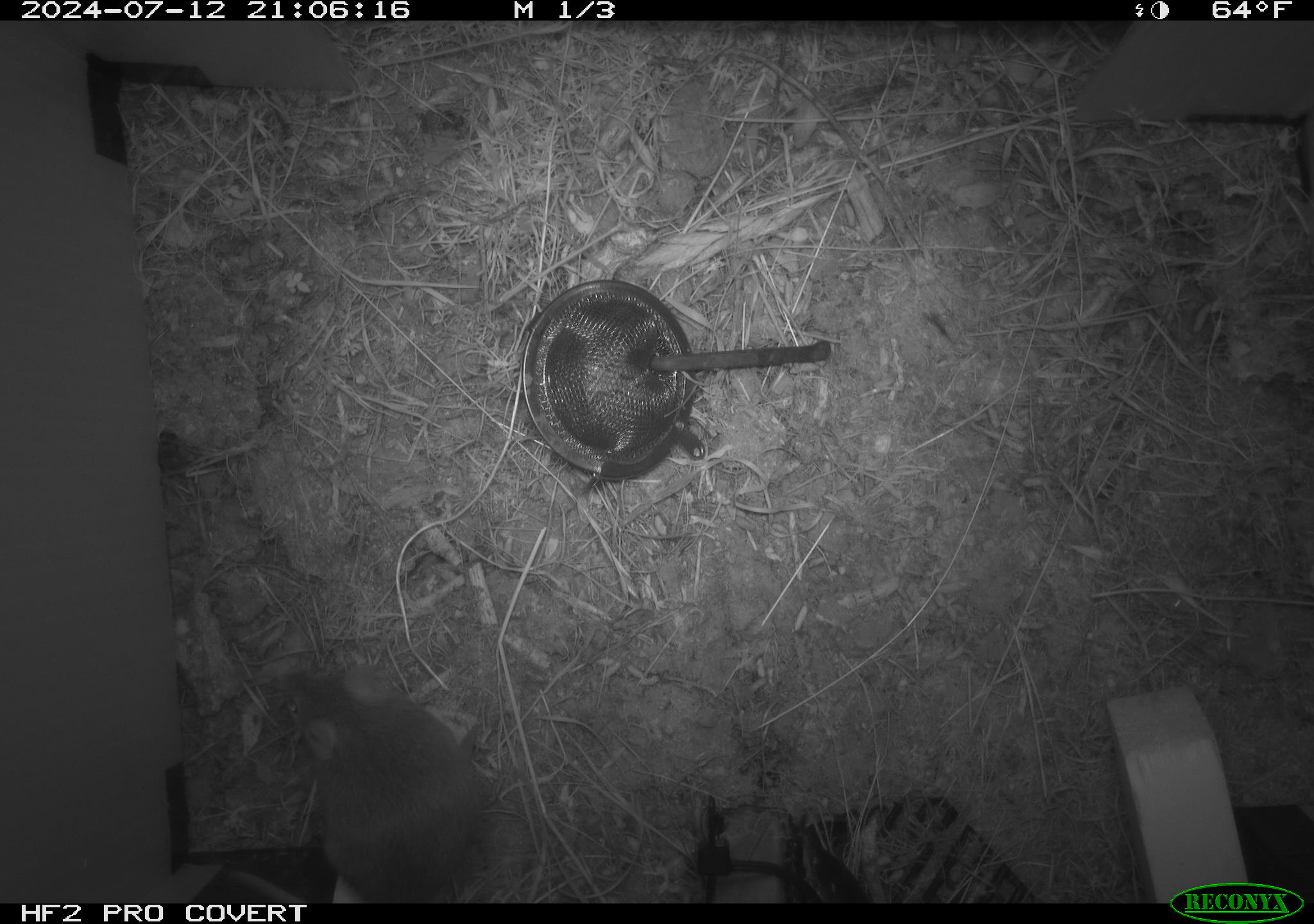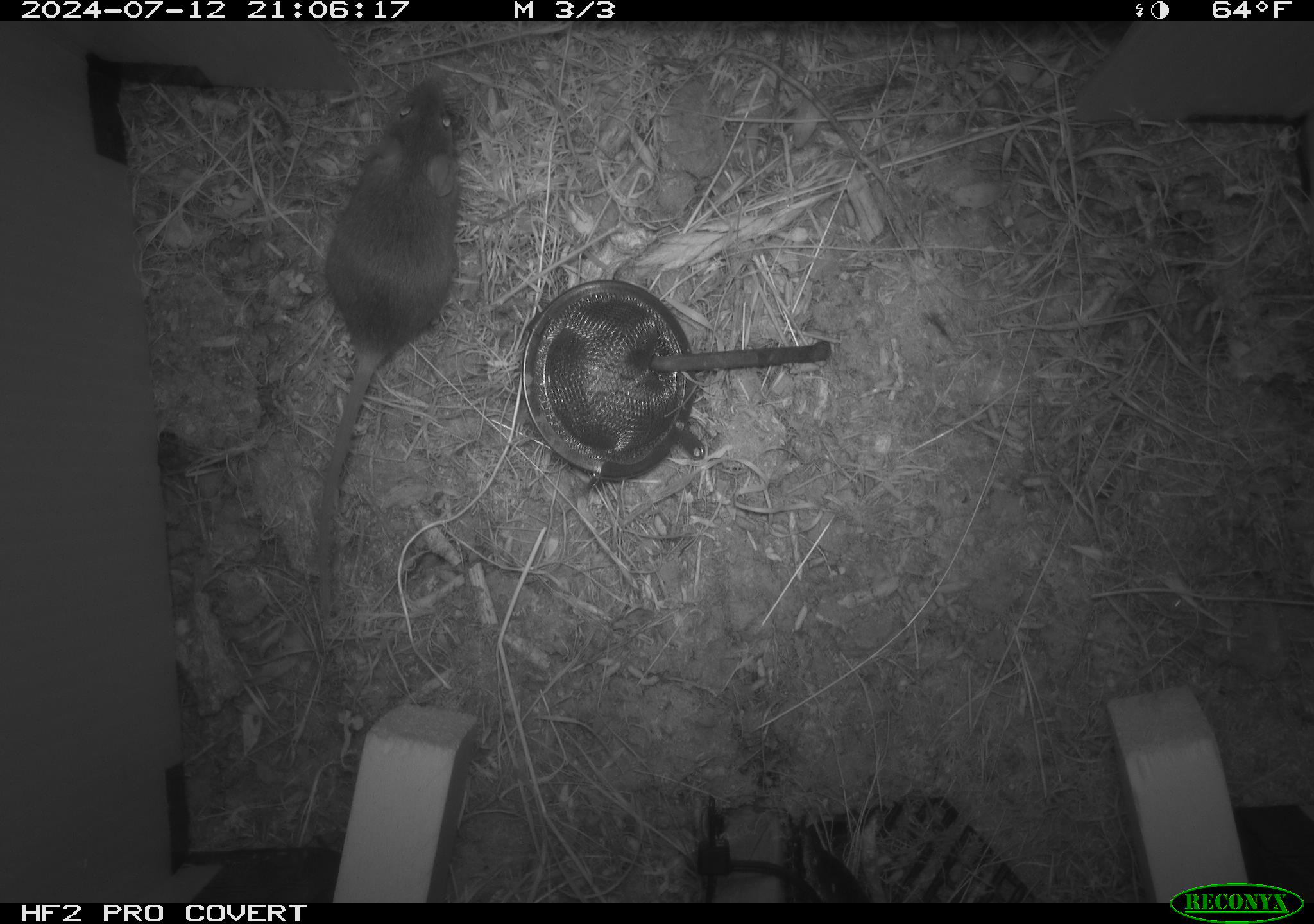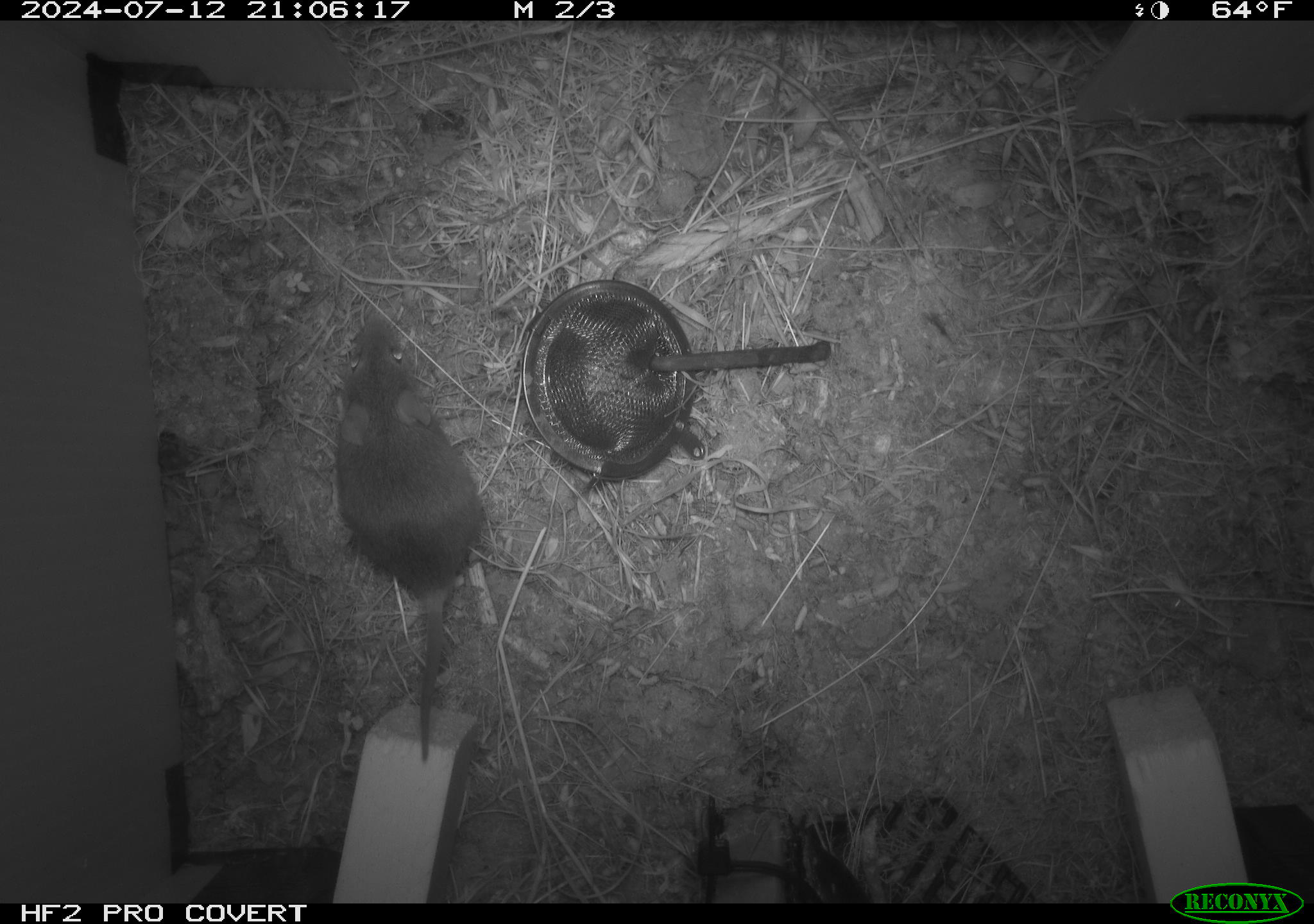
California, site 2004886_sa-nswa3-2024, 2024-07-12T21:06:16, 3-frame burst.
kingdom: Animalia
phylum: Chordata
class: Mammalia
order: Rodentia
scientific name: Rodentia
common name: rodent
Rodent (Rodentia).